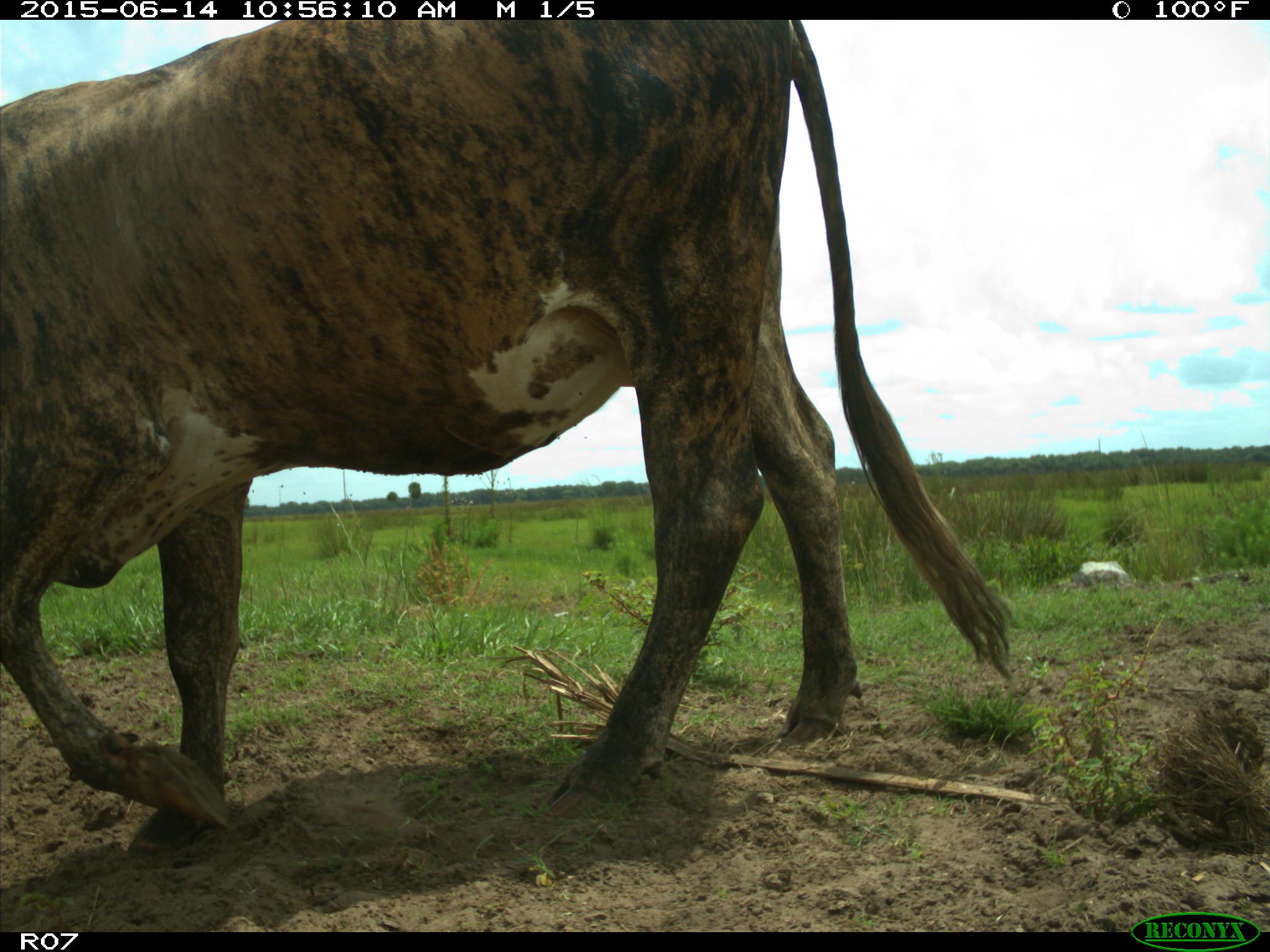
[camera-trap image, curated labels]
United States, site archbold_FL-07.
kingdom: Animalia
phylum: Chordata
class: Mammalia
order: Artiodactyla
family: Bovidae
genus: Bos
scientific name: Bos taurus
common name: domestic cow